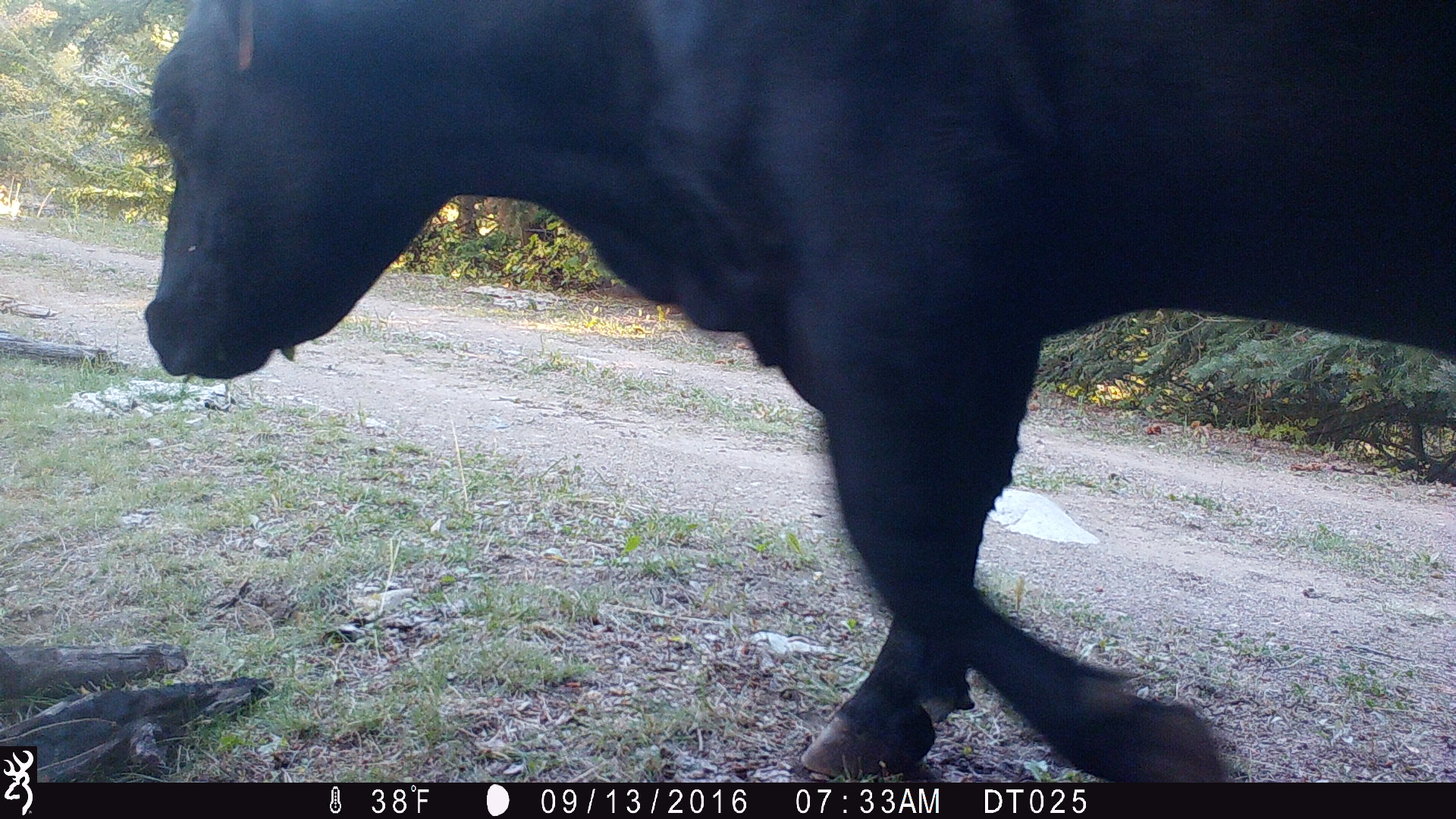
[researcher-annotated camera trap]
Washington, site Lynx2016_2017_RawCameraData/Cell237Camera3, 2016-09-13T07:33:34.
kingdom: Animalia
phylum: Chordata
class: Mammalia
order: Artiodactyla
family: Bovidae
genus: Bos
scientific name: Bos taurus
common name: domestic cattle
Domestic cattle (Bos taurus). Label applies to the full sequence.